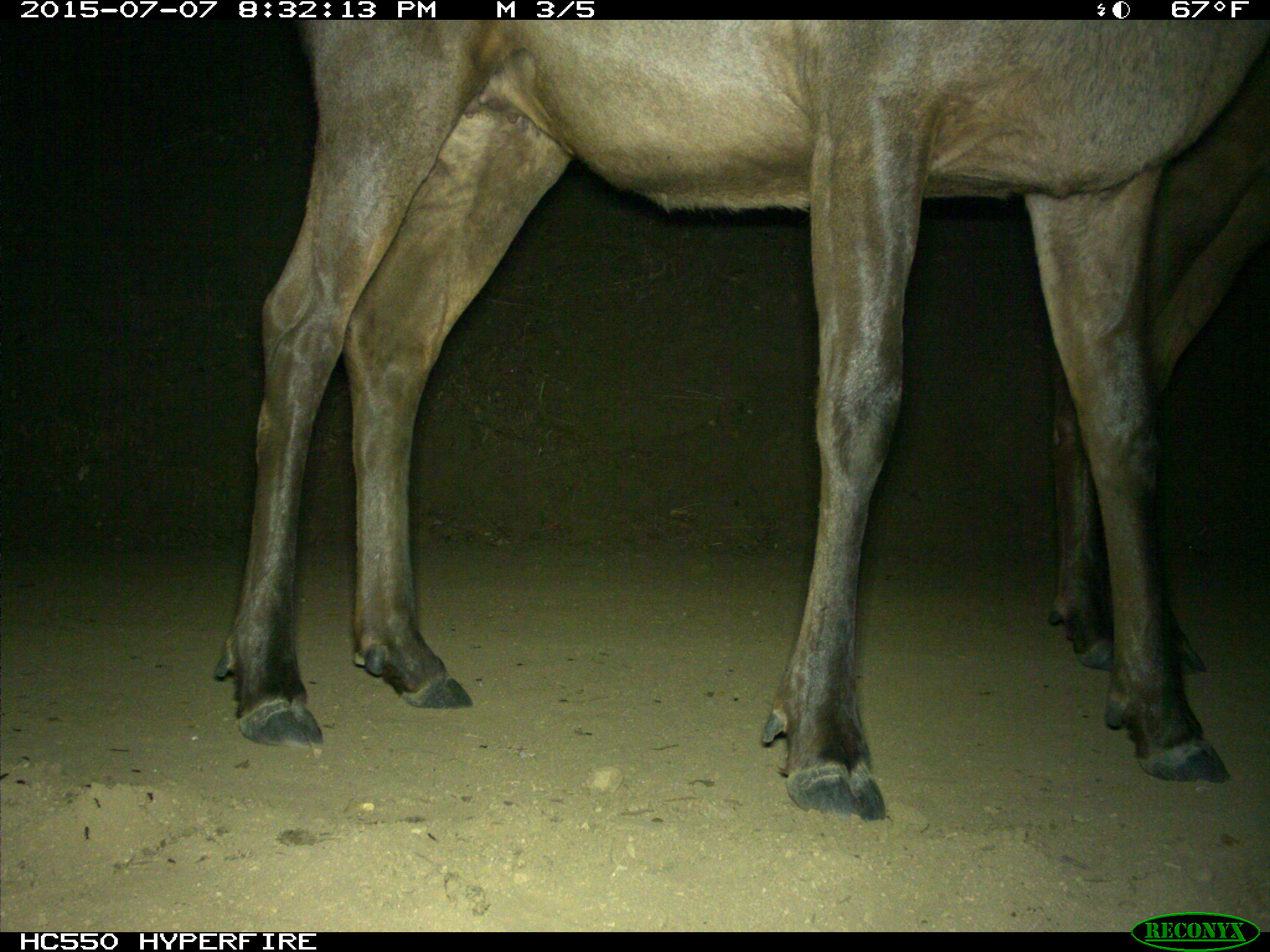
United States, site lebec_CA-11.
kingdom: Animalia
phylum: Chordata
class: Mammalia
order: Artiodactyla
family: Cervidae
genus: Cervus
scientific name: Cervus canadensis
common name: elk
Cervus canadensis (elk).